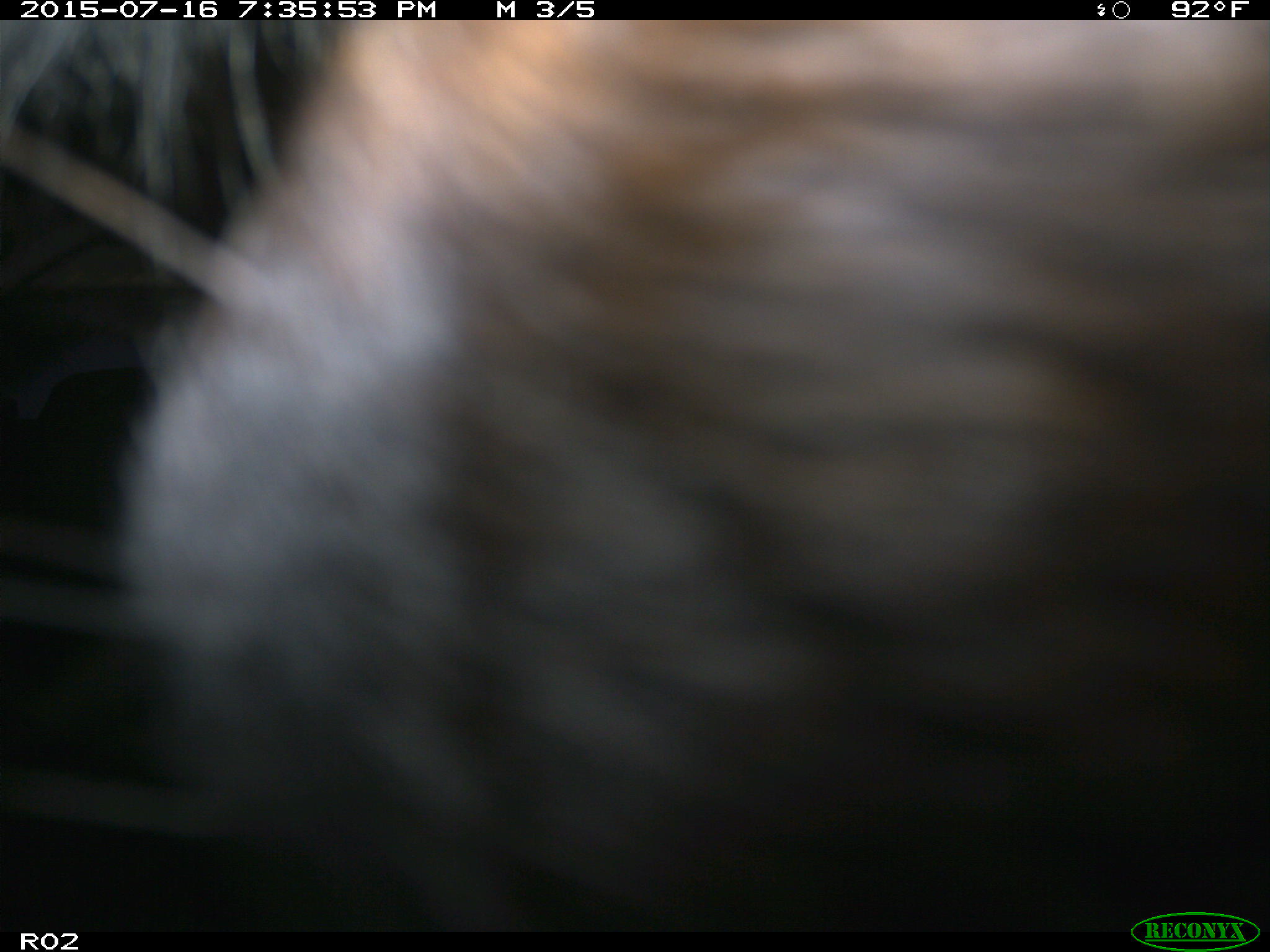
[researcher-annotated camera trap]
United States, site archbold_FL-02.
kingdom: Animalia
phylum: Chordata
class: Mammalia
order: Artiodactyla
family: Bovidae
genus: Bos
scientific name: Bos taurus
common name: domestic cow